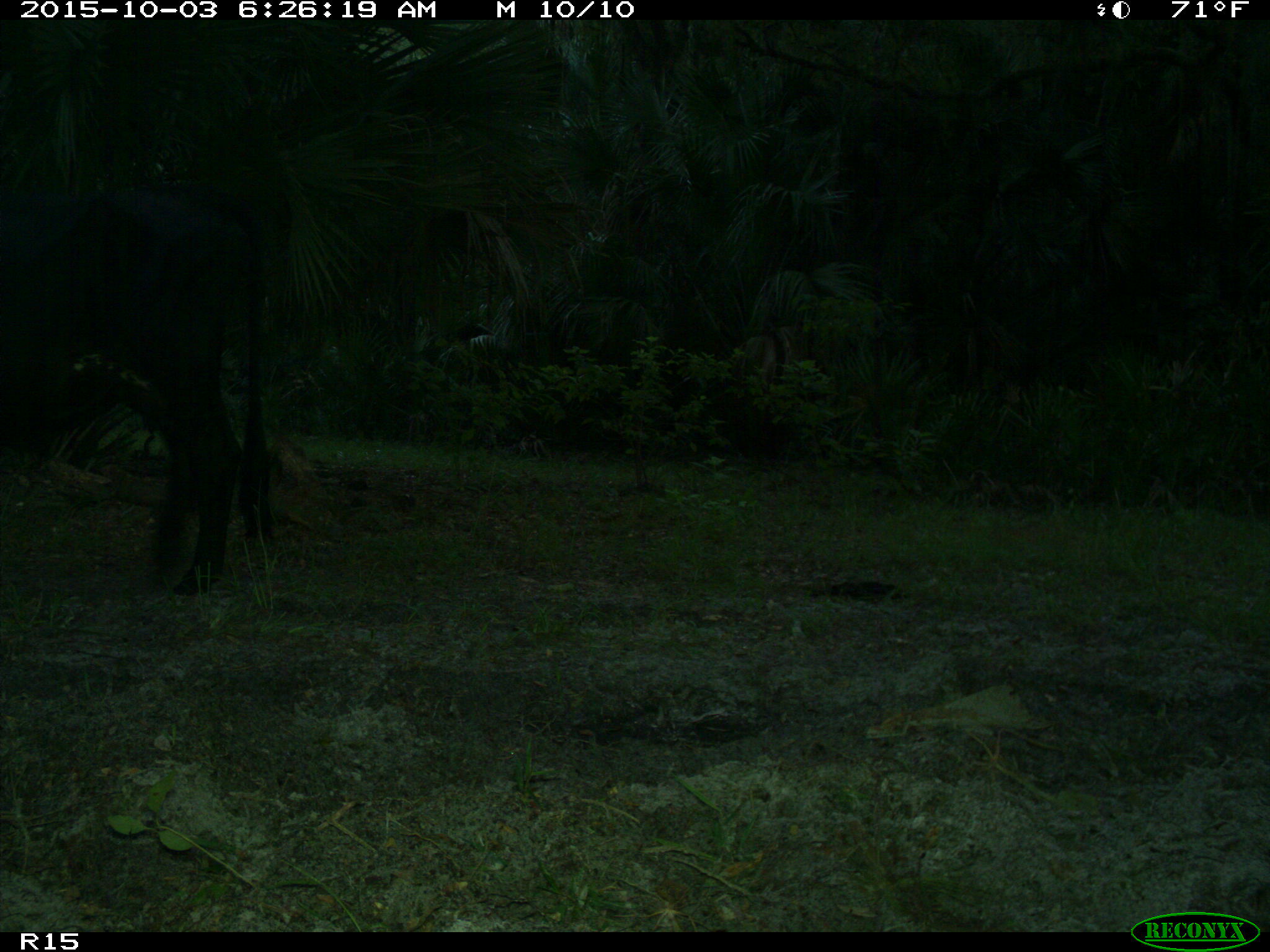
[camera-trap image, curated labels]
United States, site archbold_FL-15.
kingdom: Animalia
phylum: Chordata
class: Mammalia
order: Artiodactyla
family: Bovidae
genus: Bos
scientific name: Bos taurus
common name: domestic cow